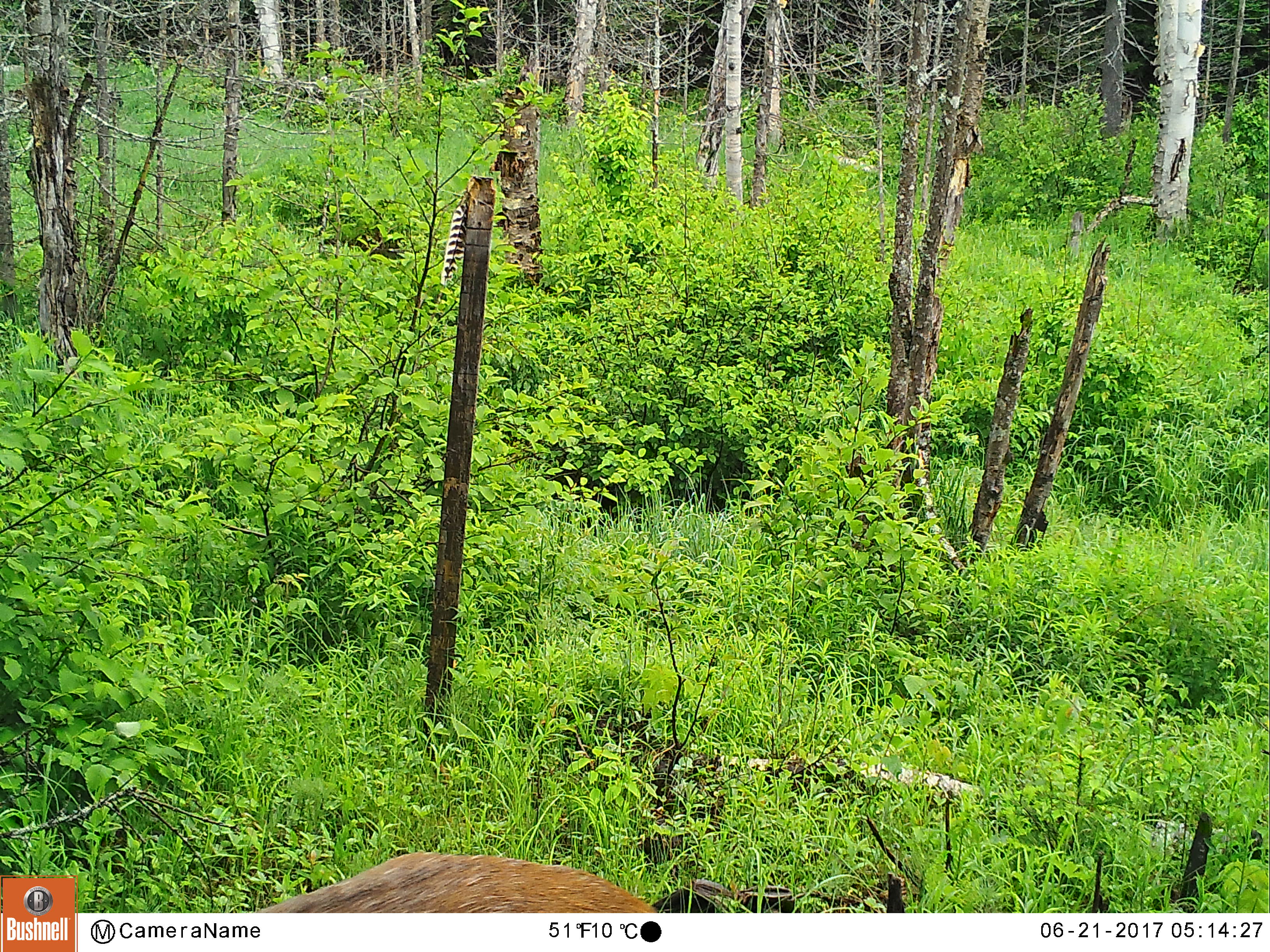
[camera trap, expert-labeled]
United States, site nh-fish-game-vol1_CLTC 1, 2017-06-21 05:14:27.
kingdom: Animalia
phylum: Chordata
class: Mammalia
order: Artiodactyla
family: Cervidae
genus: Odocoileus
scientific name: Odocoileus virginianus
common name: white-tailed deer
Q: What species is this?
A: White-tailed deer (Odocoileus virginianus).